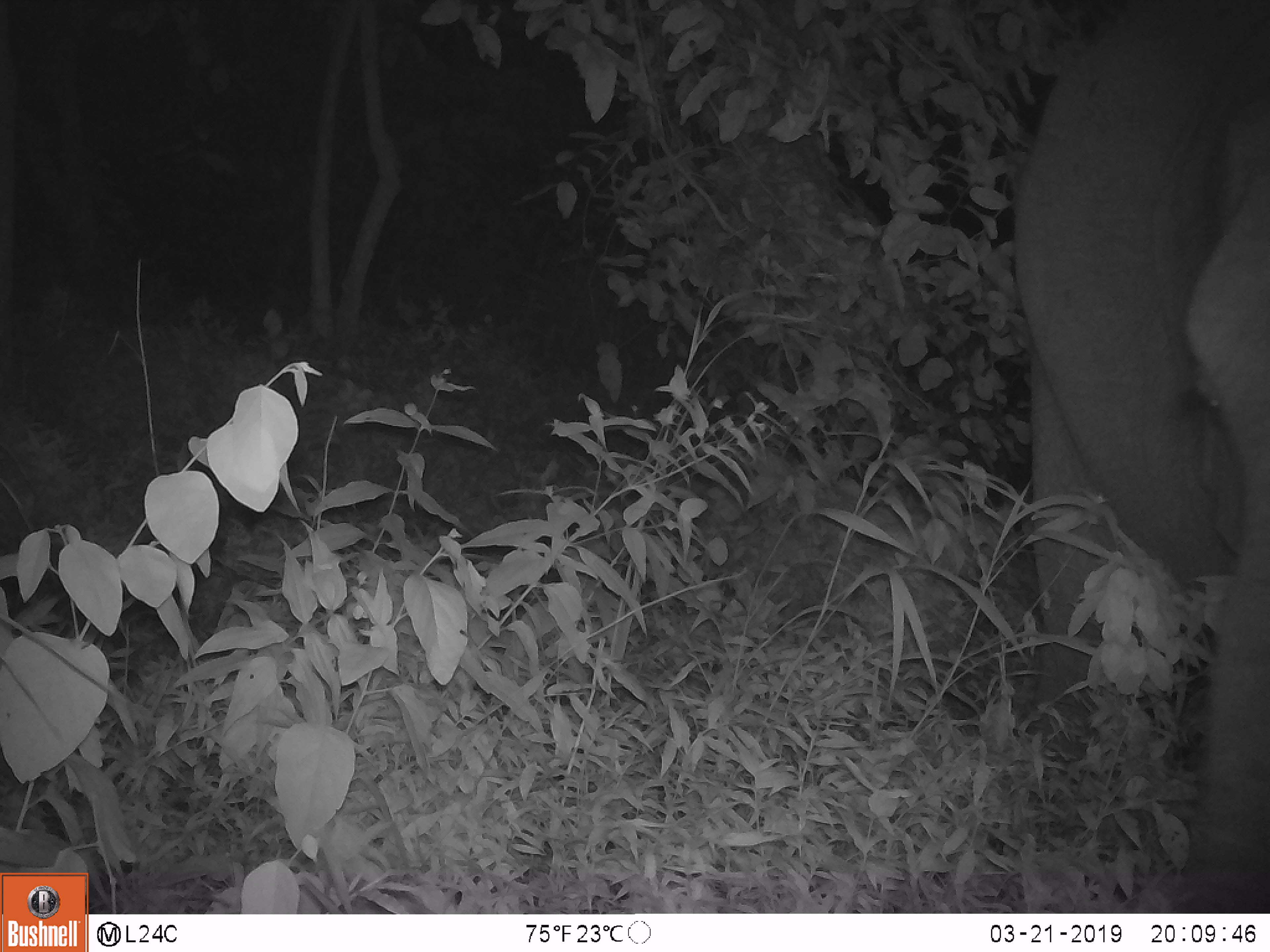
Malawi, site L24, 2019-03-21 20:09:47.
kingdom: Animalia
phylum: Chordata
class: Mammalia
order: Proboscidea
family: Elephantidae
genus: Loxodonta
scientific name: Loxodonta africana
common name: african savanna elephant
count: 1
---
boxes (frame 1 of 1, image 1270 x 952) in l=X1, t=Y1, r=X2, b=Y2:
african savanna elephant: l=996, t=0, r=1270, b=910